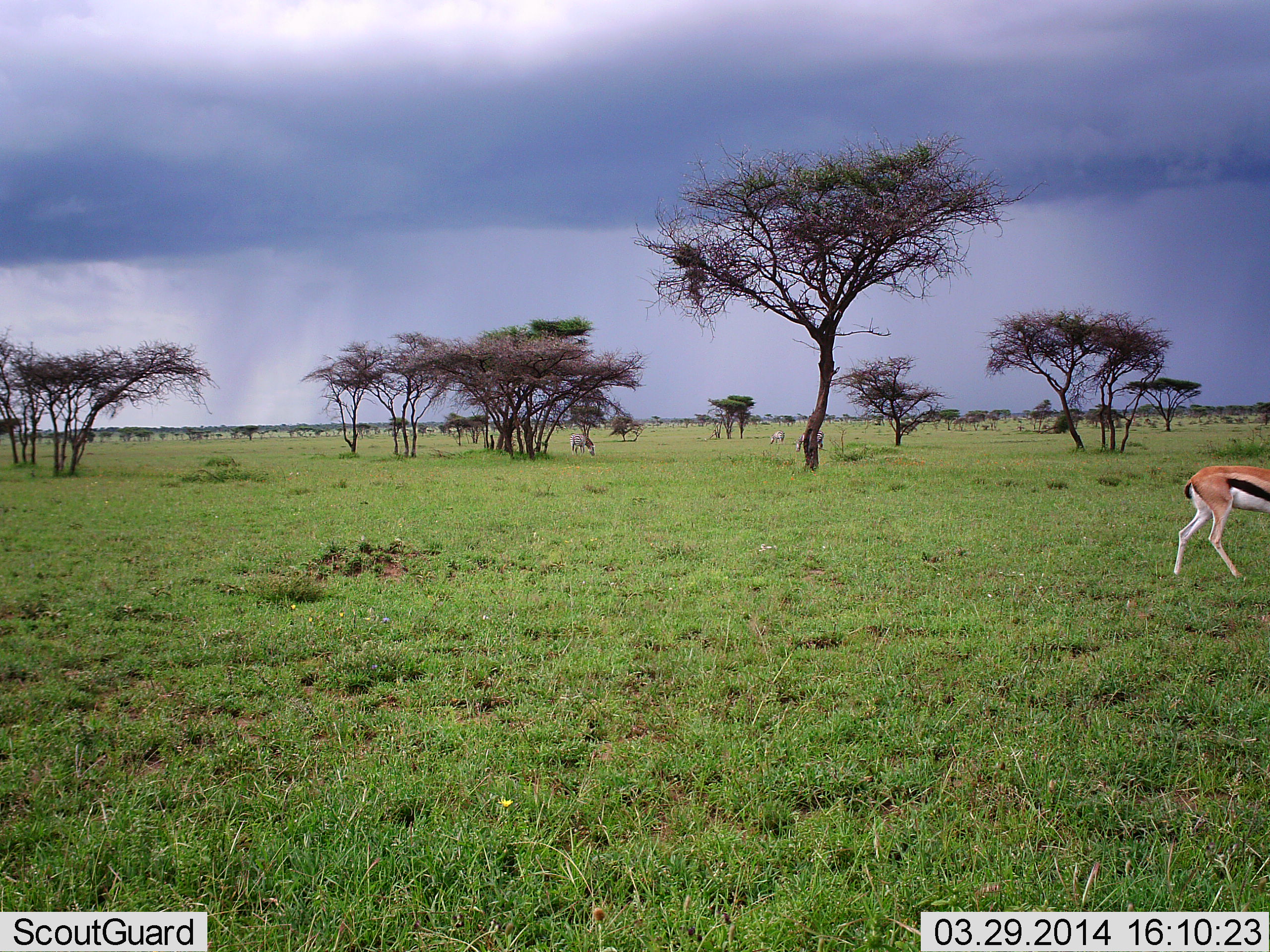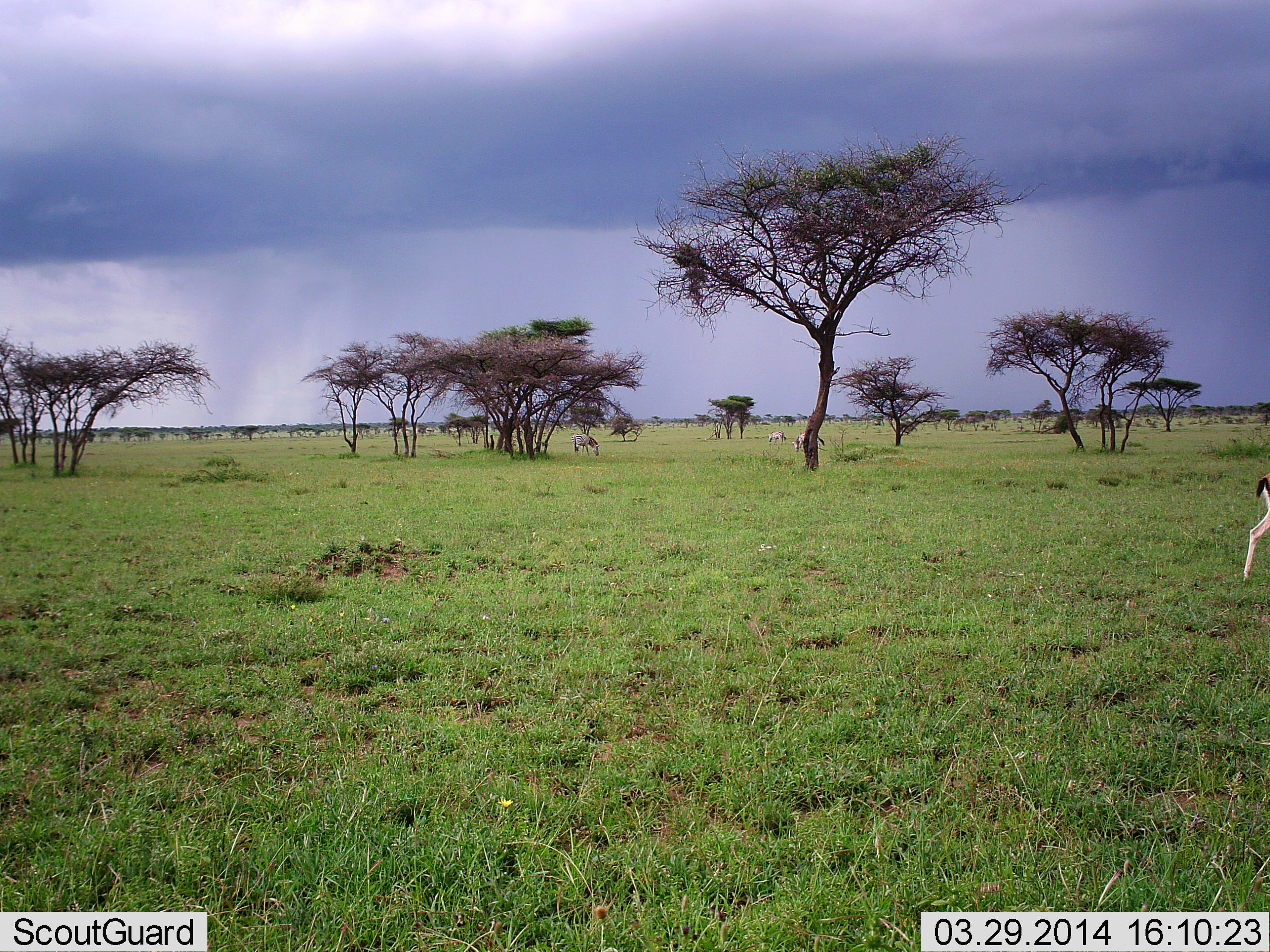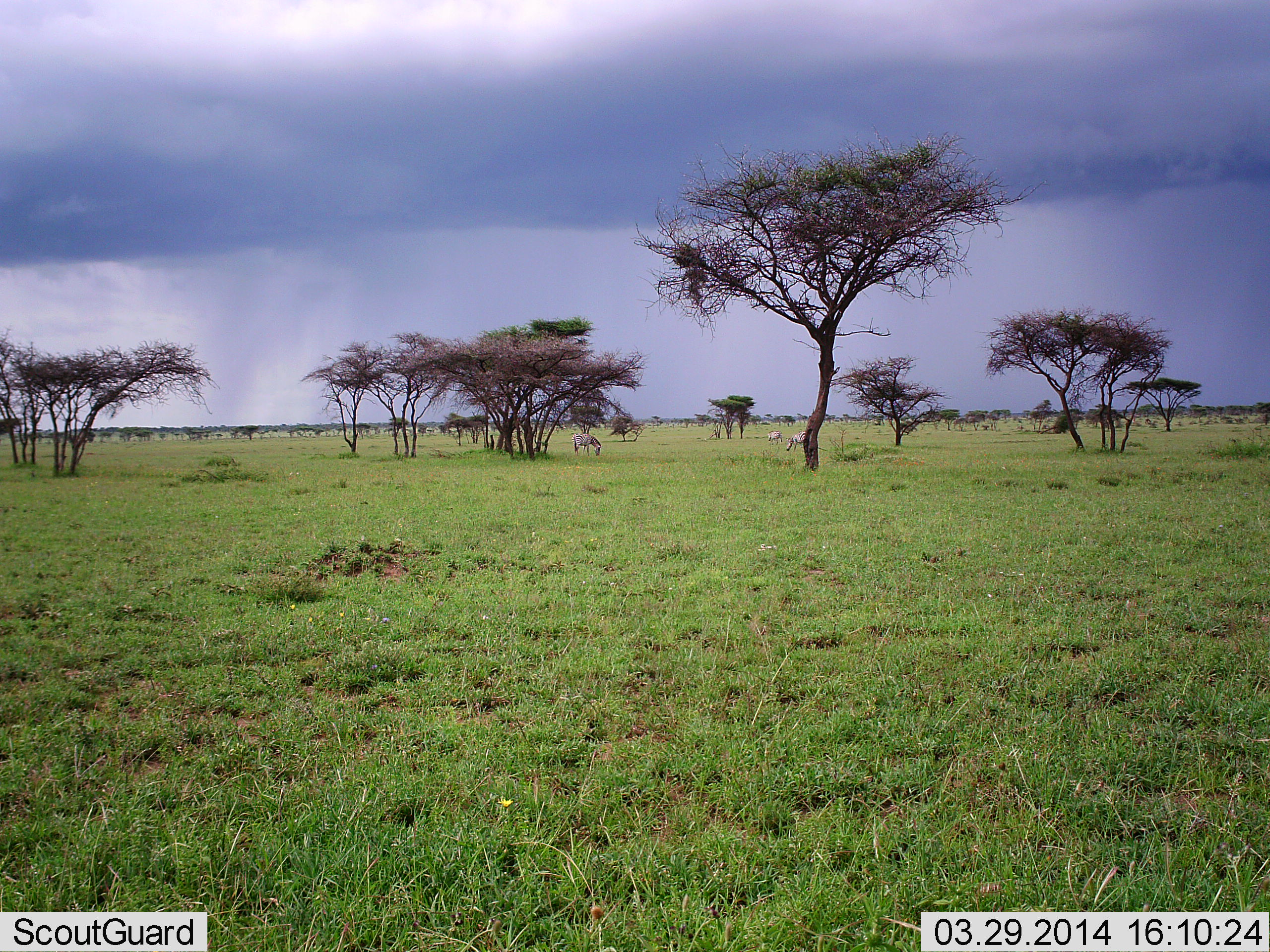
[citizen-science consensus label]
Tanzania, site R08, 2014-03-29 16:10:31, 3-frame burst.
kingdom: Animalia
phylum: Chordata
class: Mammalia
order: Artiodactyla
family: Bovidae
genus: Eudorcas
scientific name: Eudorcas thomsonii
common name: thomson's gazelle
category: gazellethomsons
Gazellethomsons (thomson's gazelle) (Eudorcas thomsonii), count 1. Behavior (volunteer vote fractions): standing 10%, resting 0%, moving 95%, interacting 0%. Young present (vote fraction): 0%. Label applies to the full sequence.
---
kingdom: Animalia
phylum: Chordata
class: Mammalia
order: Perissodactyla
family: Equidae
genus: Equus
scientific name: Equus quagga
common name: plains zebra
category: zebra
Zebra (plains zebra) (Equus quagga), count 3. Behavior (volunteer vote fractions): standing 18%, resting 0%, moving 9%, interacting 0%. Young present (vote fraction): 0%. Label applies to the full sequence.